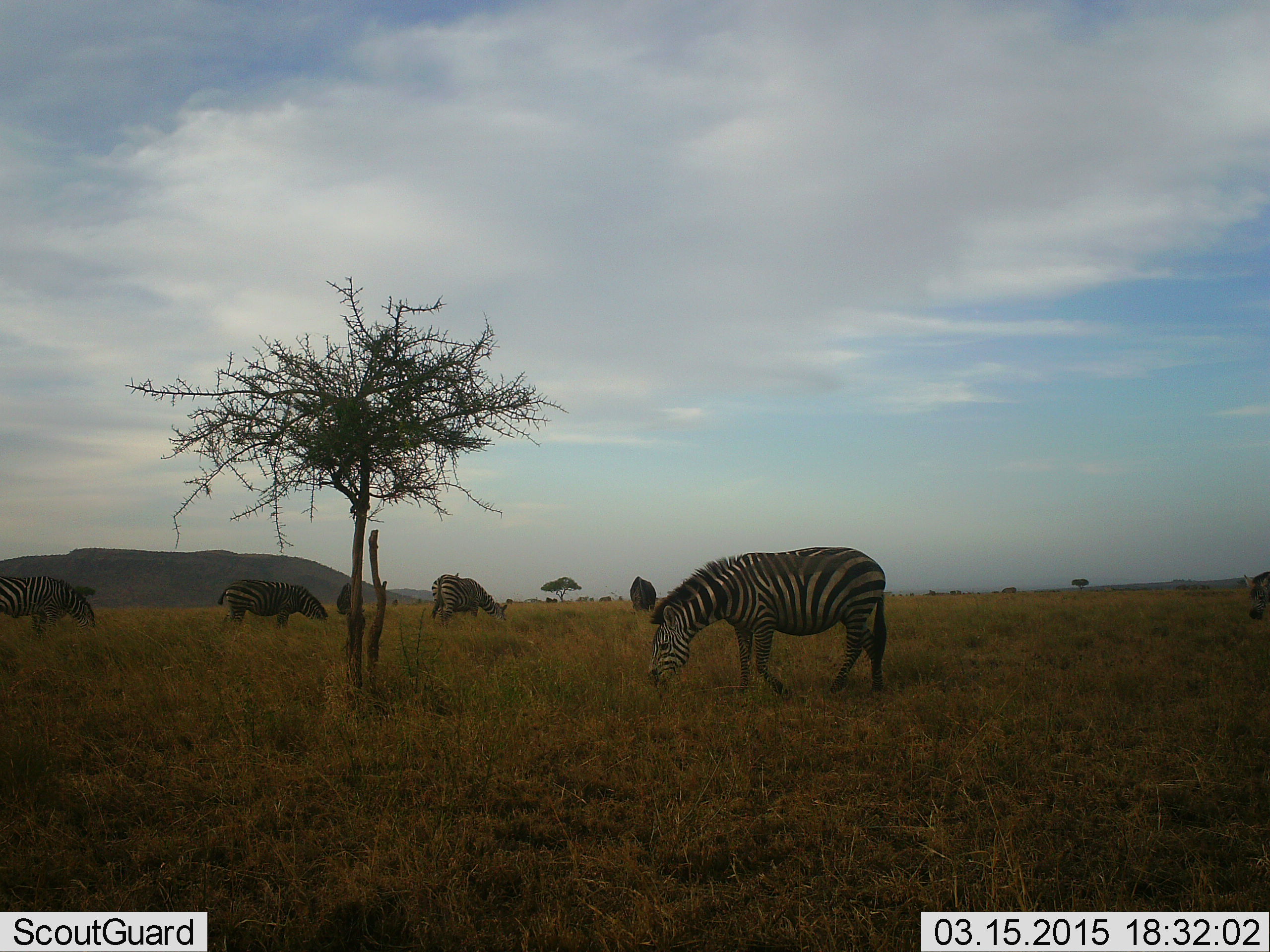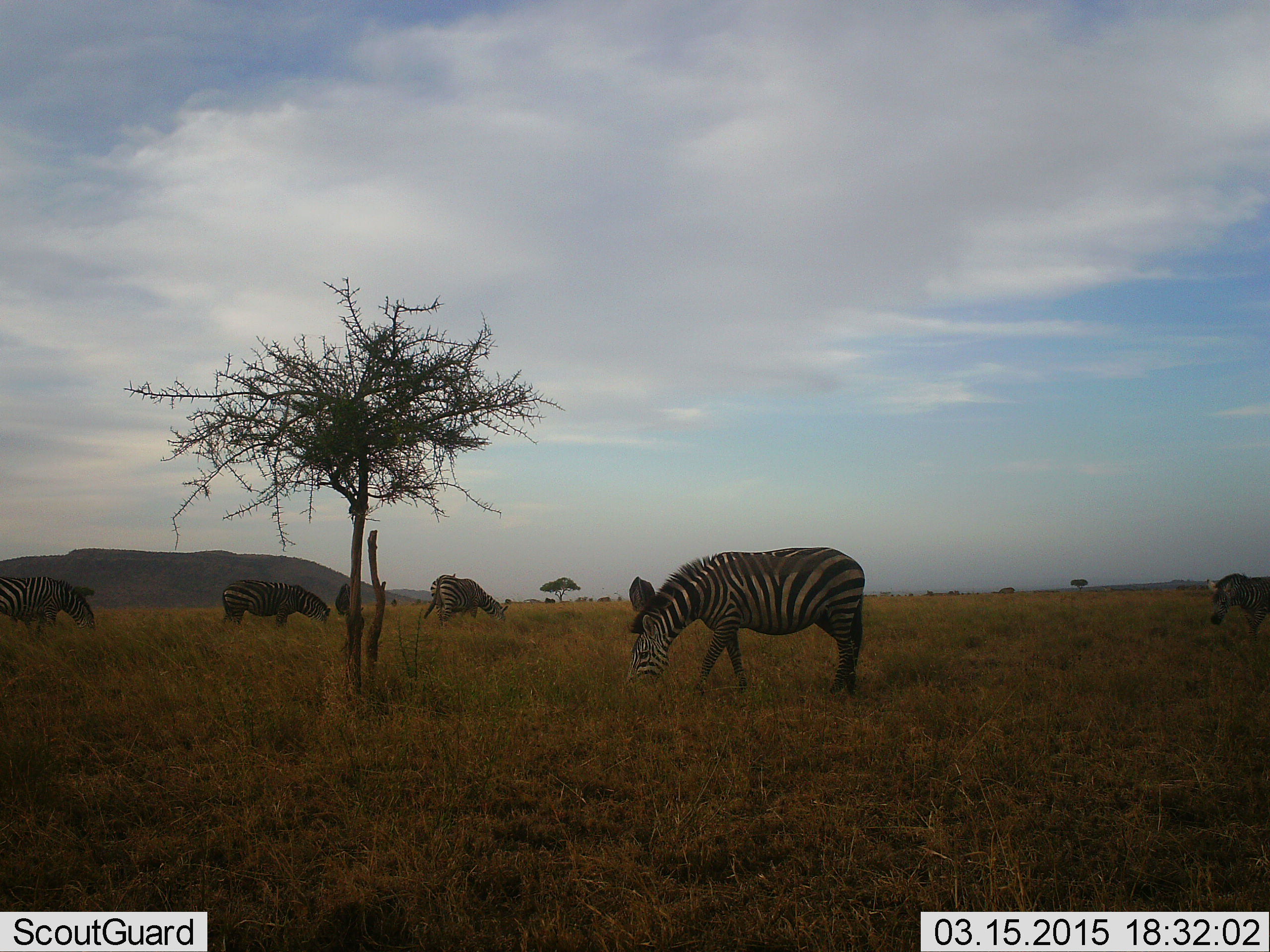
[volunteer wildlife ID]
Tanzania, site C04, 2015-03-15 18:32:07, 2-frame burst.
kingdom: Animalia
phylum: Chordata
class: Mammalia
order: Perissodactyla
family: Equidae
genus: Equus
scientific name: Equus quagga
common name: plains zebra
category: zebra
Zebra (plains zebra) (Equus quagga), count 5. Behavior (volunteer vote fractions): standing 40%, resting 0%, moving 20%, interacting 0%. Young present (vote fraction): 0%. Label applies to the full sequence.